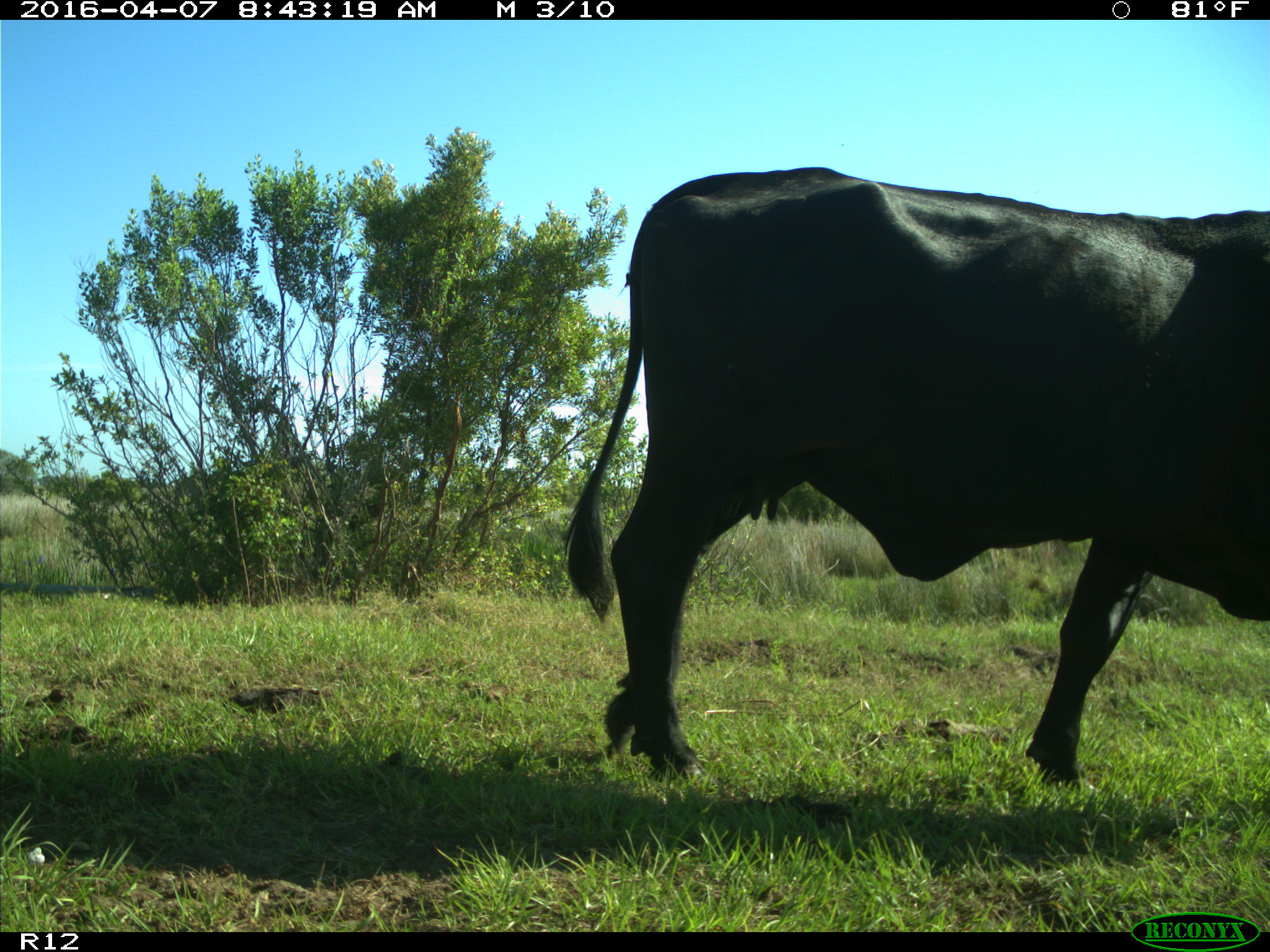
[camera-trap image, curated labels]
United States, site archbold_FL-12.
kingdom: Animalia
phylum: Chordata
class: Mammalia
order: Artiodactyla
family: Bovidae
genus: Bos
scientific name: Bos taurus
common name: domestic cow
Bos taurus (domestic cow).